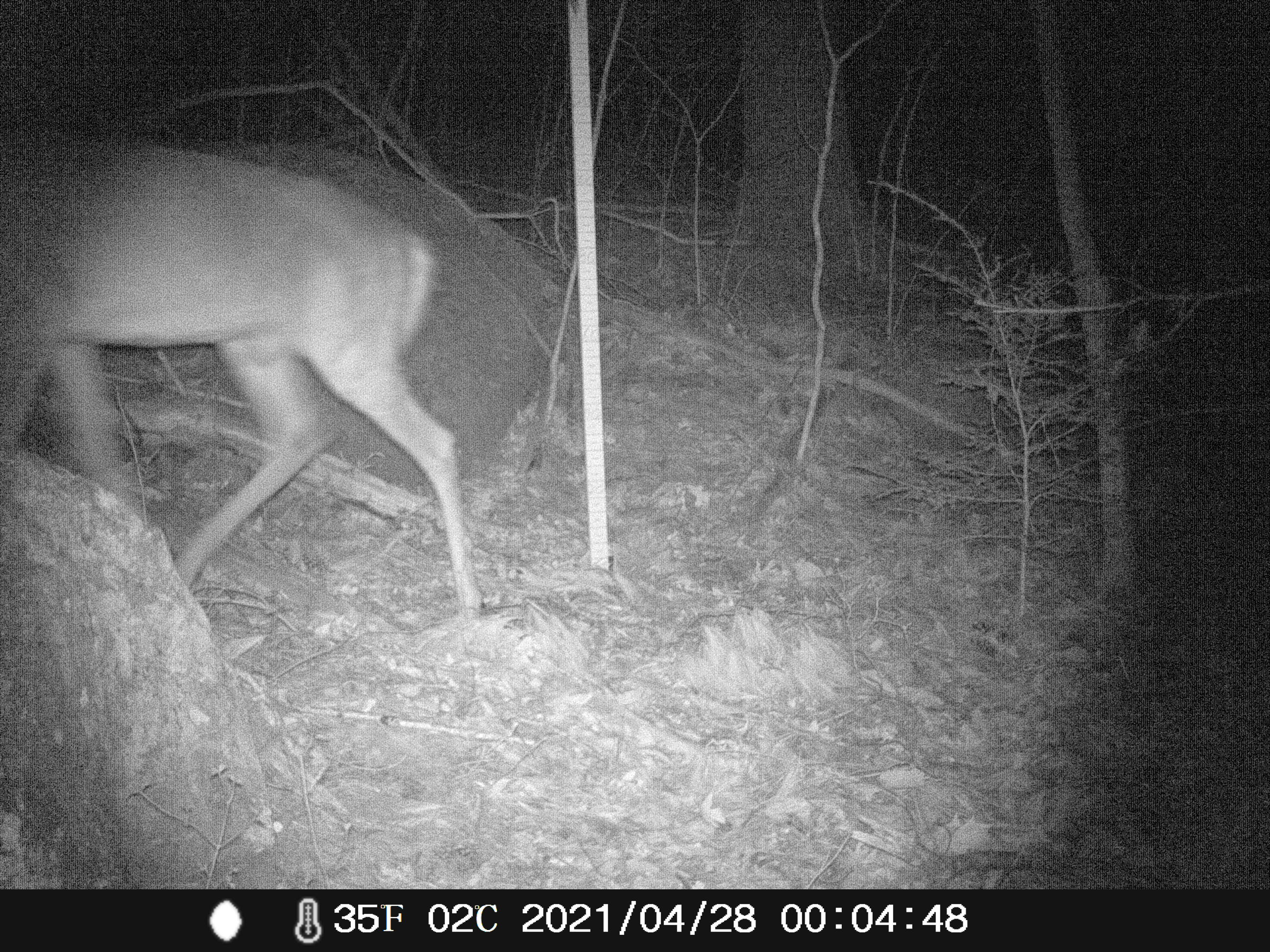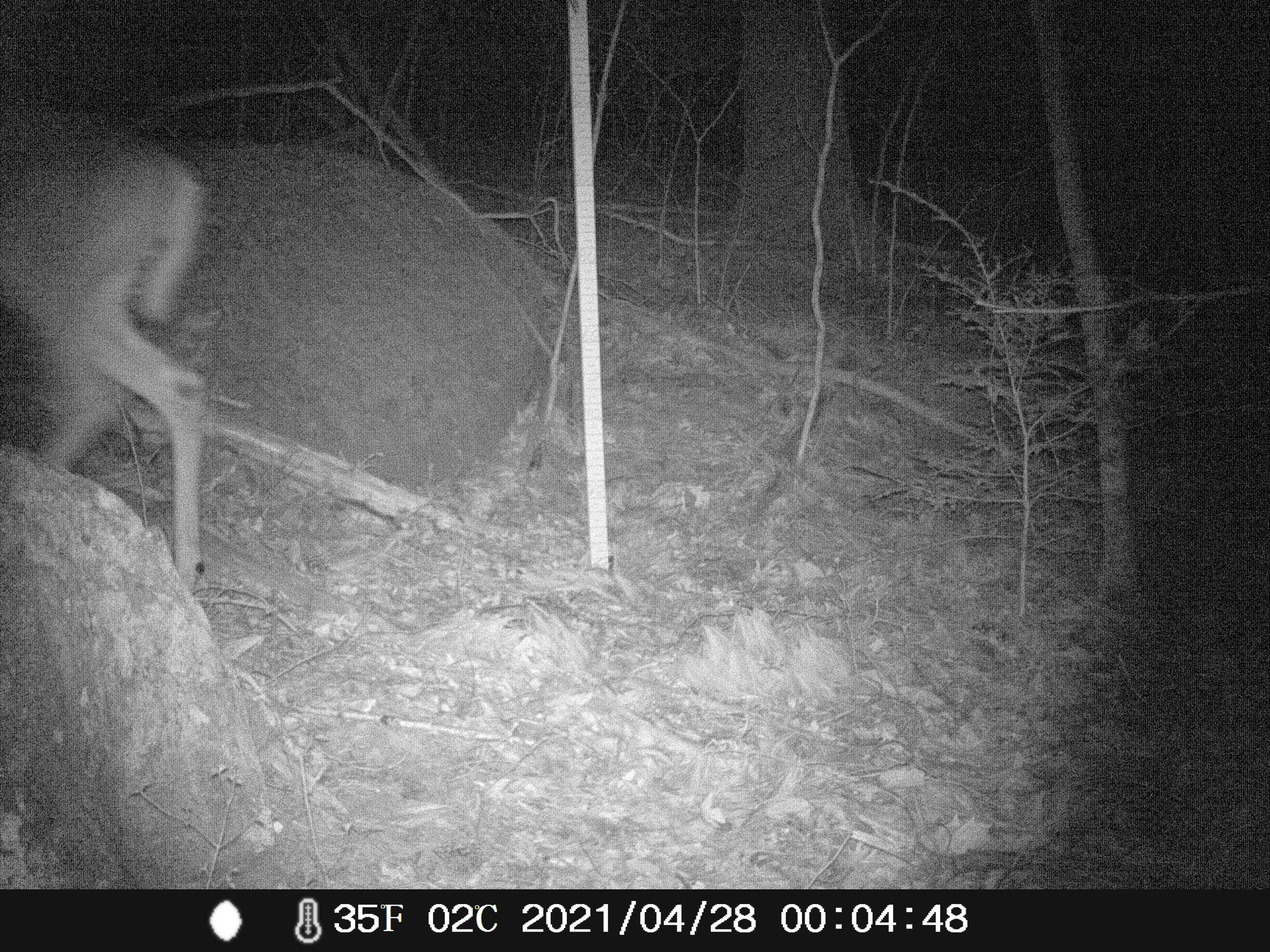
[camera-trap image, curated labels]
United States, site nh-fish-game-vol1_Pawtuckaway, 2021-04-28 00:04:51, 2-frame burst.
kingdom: Animalia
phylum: Chordata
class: Mammalia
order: Artiodactyla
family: Cervidae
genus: Odocoileus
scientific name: Odocoileus virginianus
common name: white-tailed deer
White-tailed deer (Odocoileus virginianus).